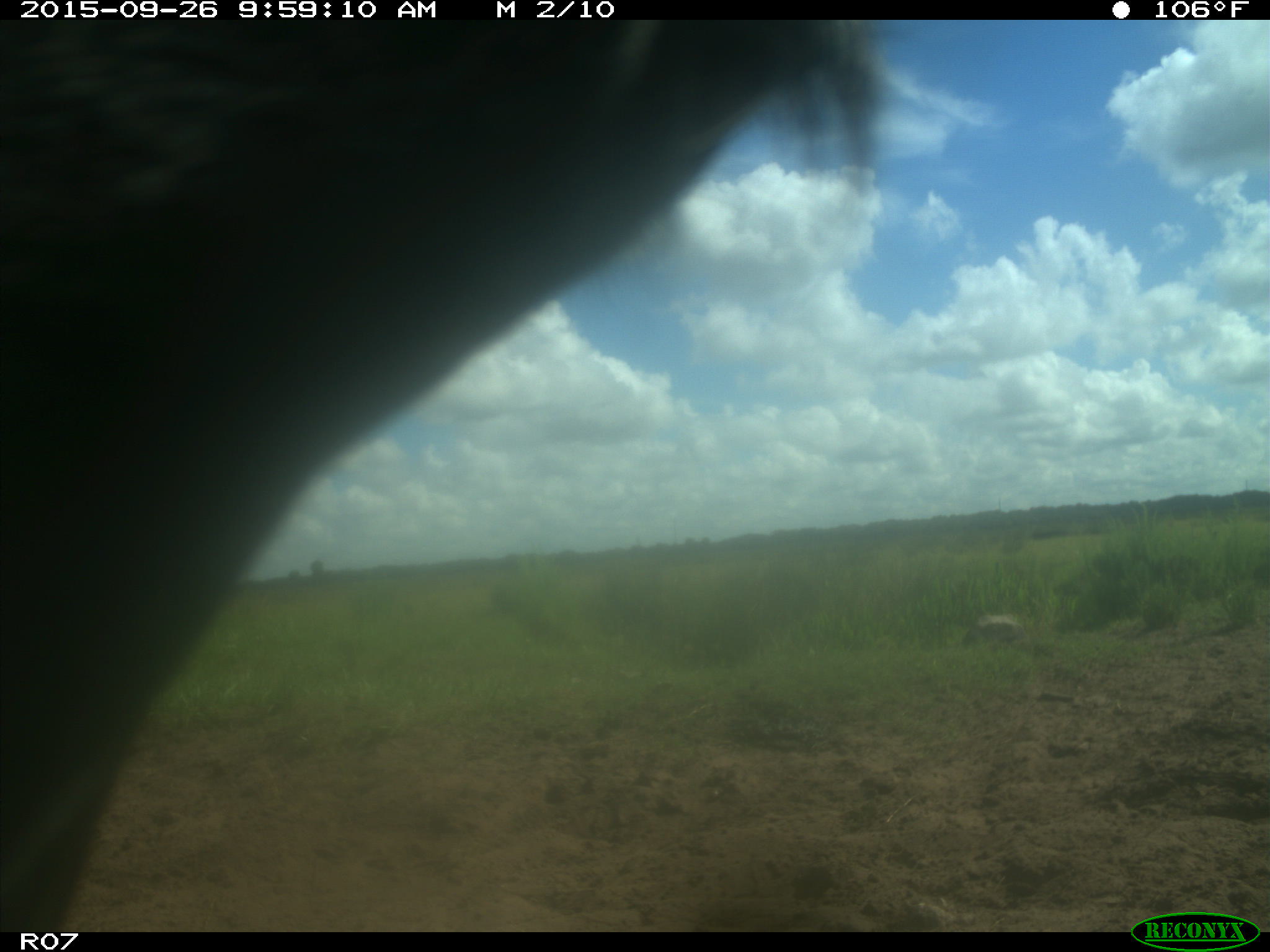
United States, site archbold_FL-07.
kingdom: Animalia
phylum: Chordata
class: Mammalia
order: Artiodactyla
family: Bovidae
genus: Bos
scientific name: Bos taurus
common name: domestic cow